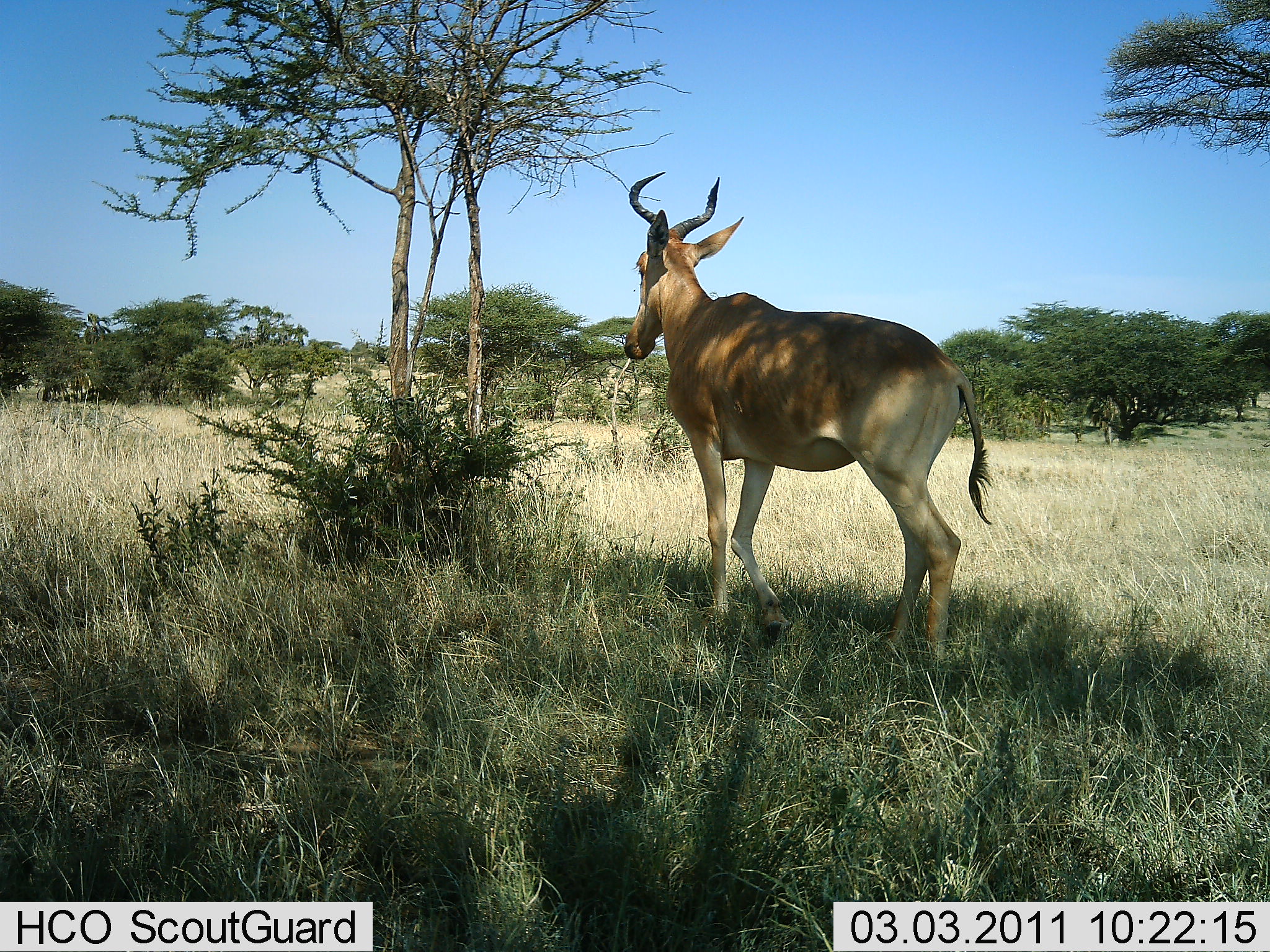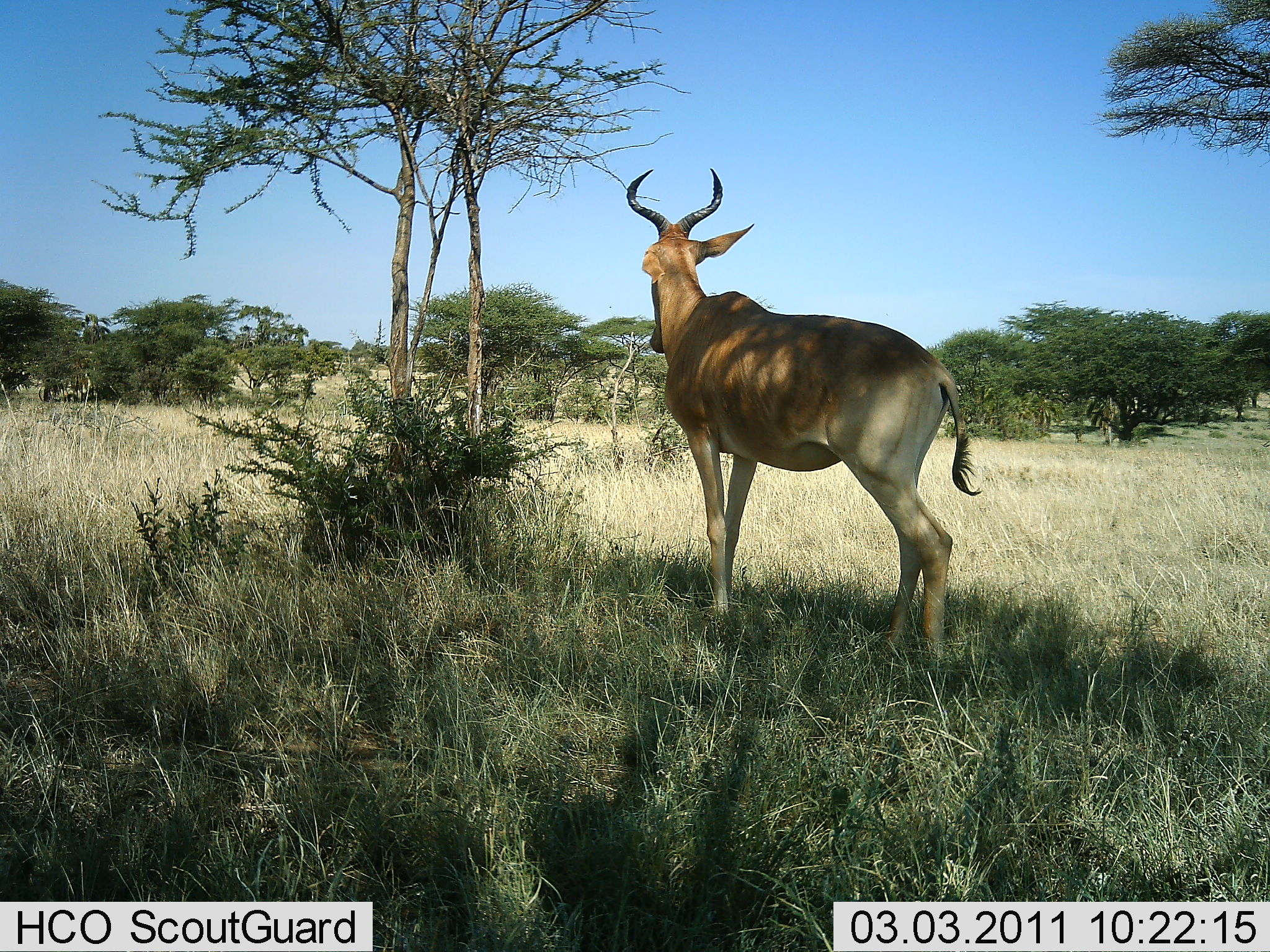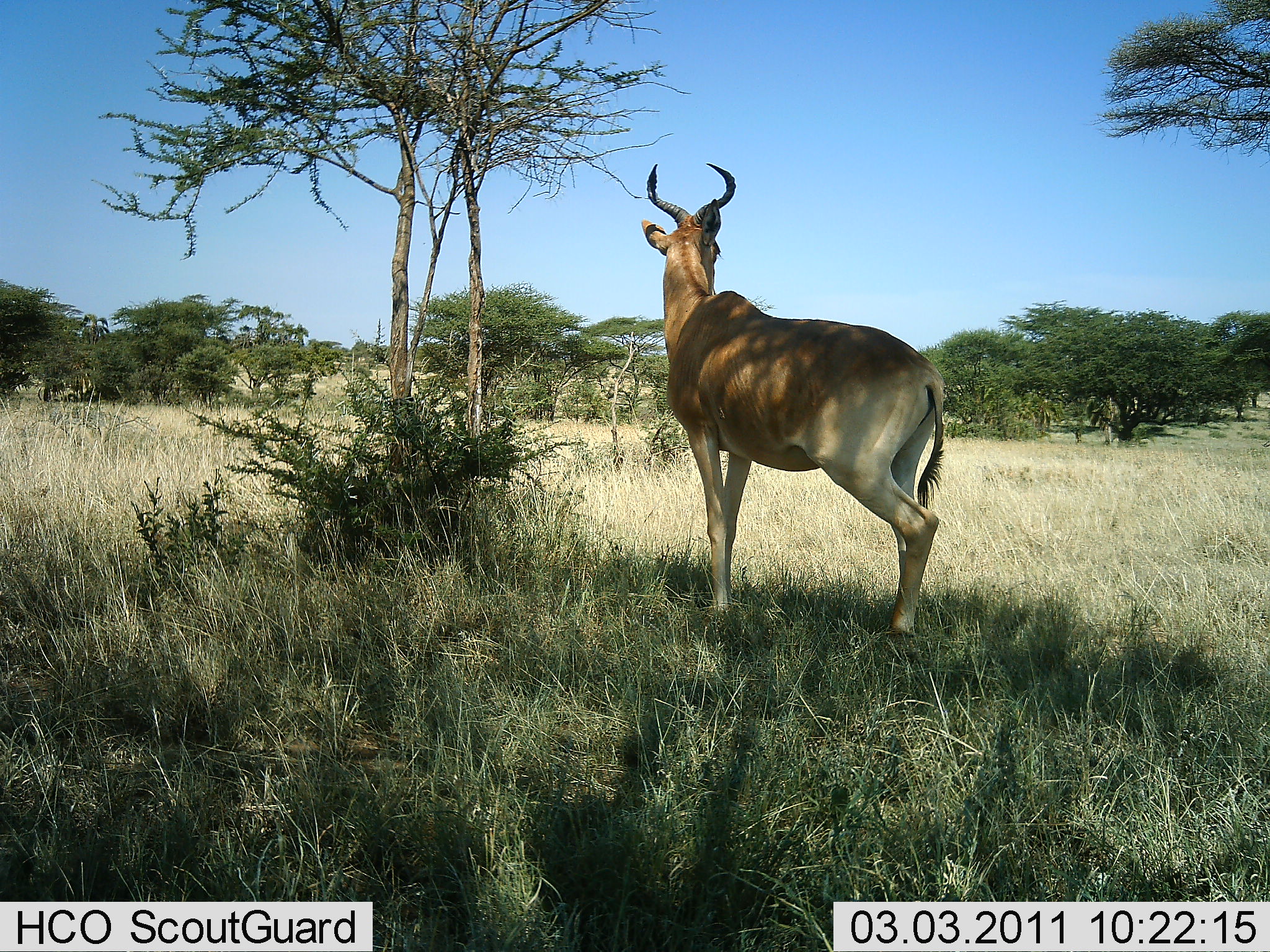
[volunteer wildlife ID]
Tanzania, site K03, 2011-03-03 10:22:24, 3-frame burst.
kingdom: Animalia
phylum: Chordata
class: Mammalia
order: Artiodactyla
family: Bovidae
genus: Alcelaphus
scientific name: Alcelaphus buselaphus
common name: hartebeest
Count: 1.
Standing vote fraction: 100%.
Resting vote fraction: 9%.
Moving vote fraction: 0%.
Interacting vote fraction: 0%.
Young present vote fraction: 0%.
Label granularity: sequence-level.